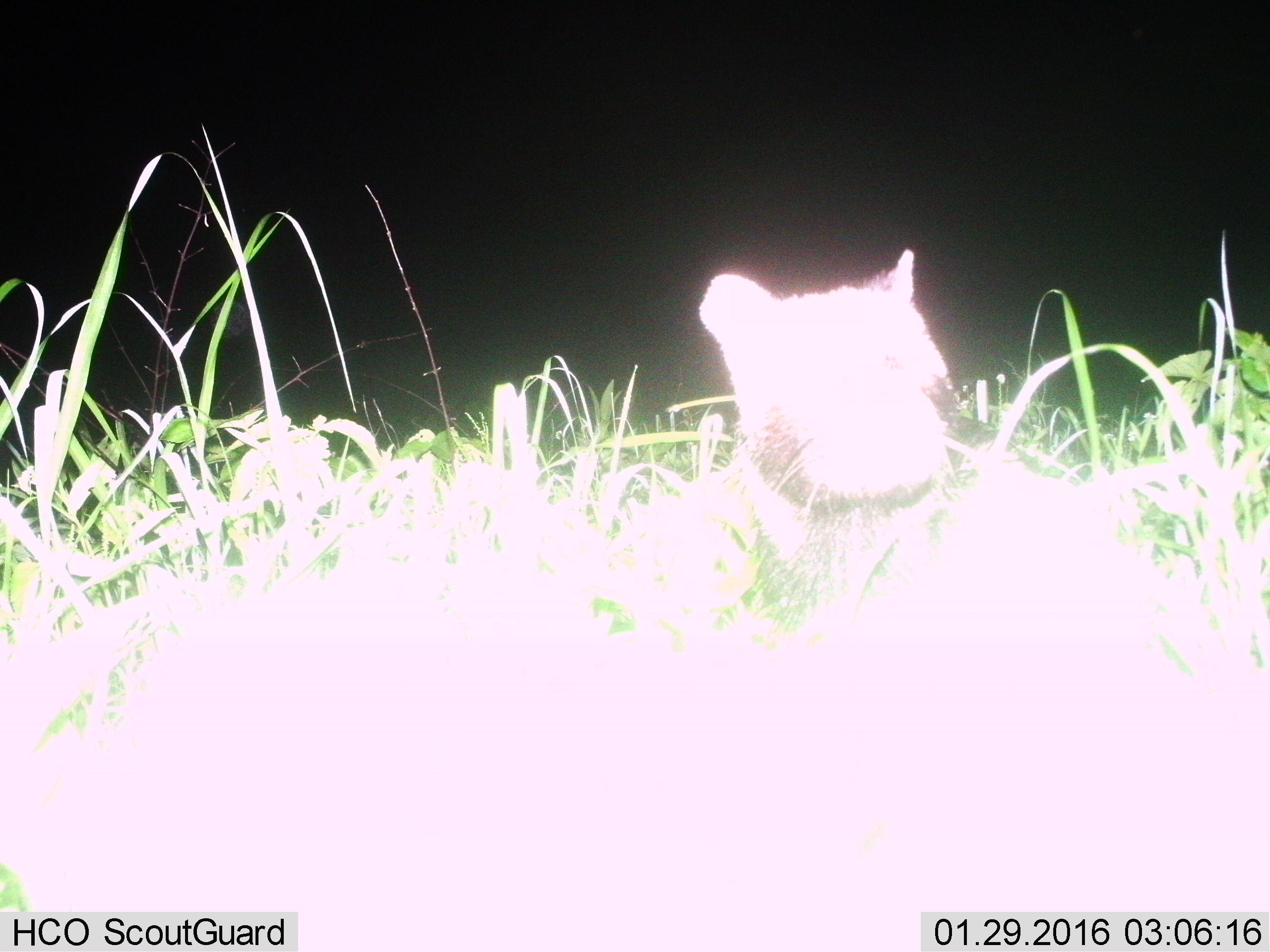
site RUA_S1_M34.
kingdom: Animalia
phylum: Chordata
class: Mammalia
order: Carnivora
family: Viverridae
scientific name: Viverridae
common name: civet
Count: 1.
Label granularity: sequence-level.